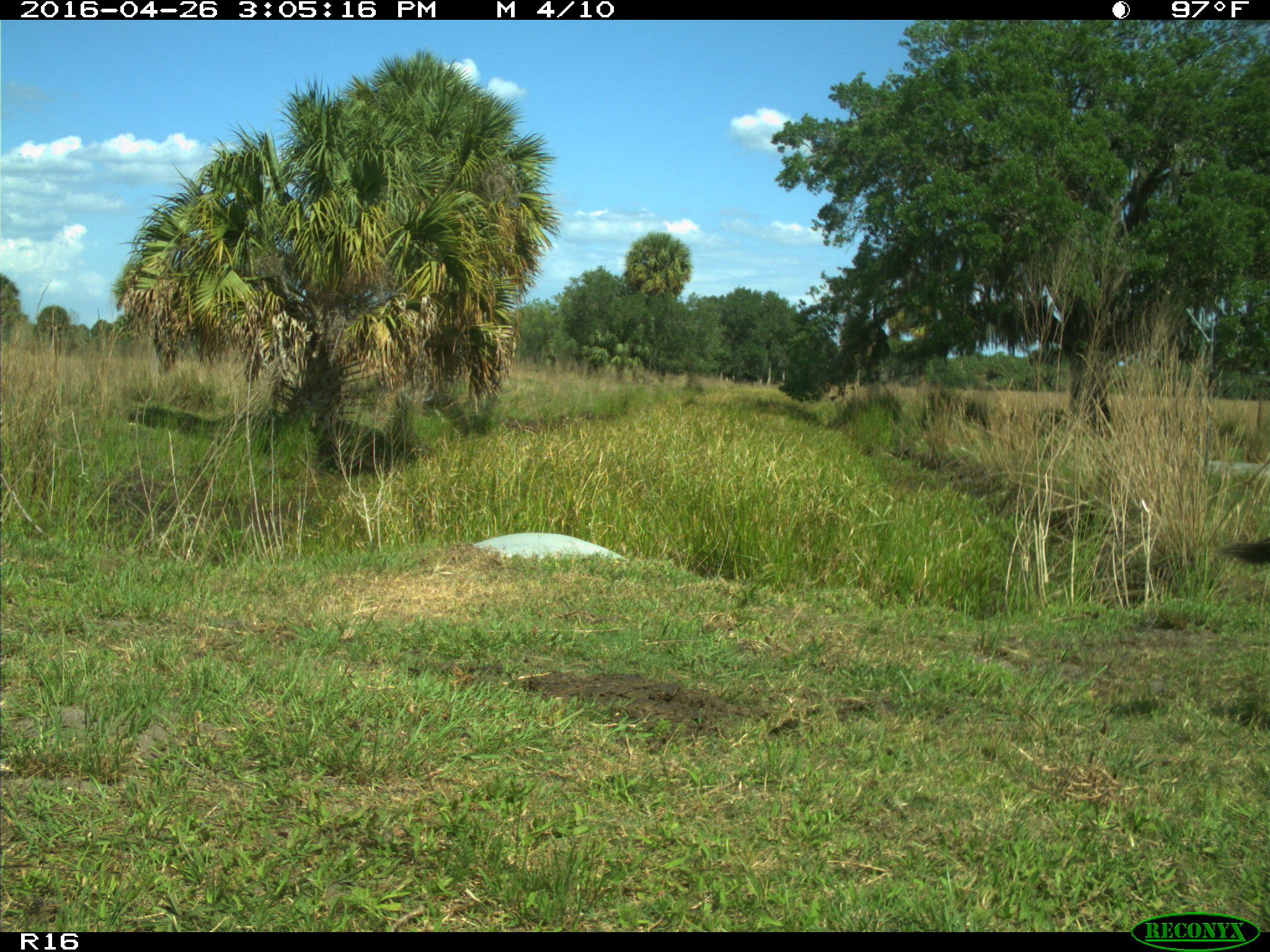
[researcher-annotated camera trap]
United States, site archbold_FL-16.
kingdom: Animalia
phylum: Chordata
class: Mammalia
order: Artiodactyla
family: Bovidae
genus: Bos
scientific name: Bos taurus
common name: domestic cow